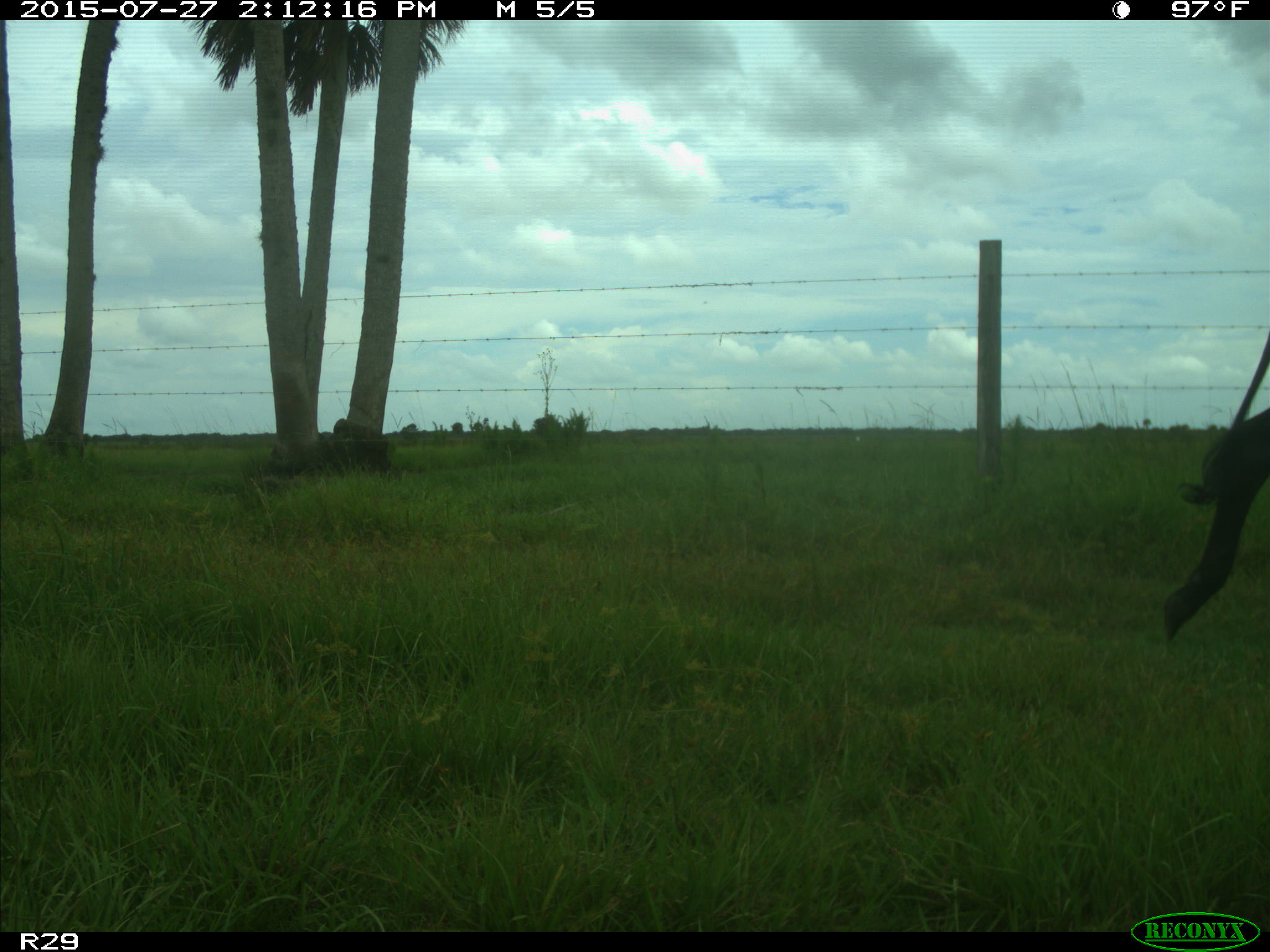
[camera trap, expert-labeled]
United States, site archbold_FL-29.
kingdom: Animalia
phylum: Chordata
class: Mammalia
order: Artiodactyla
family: Bovidae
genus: Bos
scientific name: Bos taurus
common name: domestic cow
Bos taurus (domestic cow).